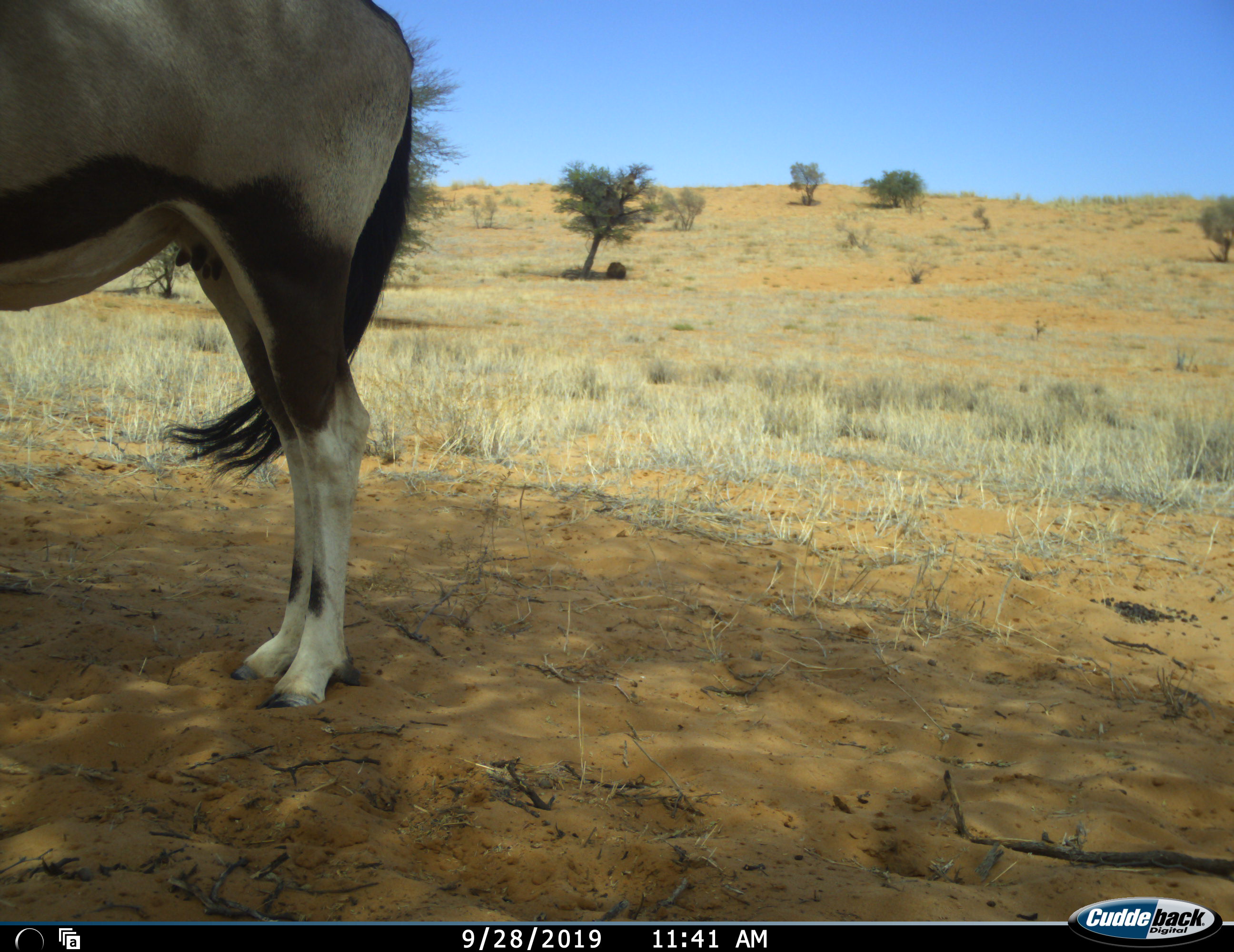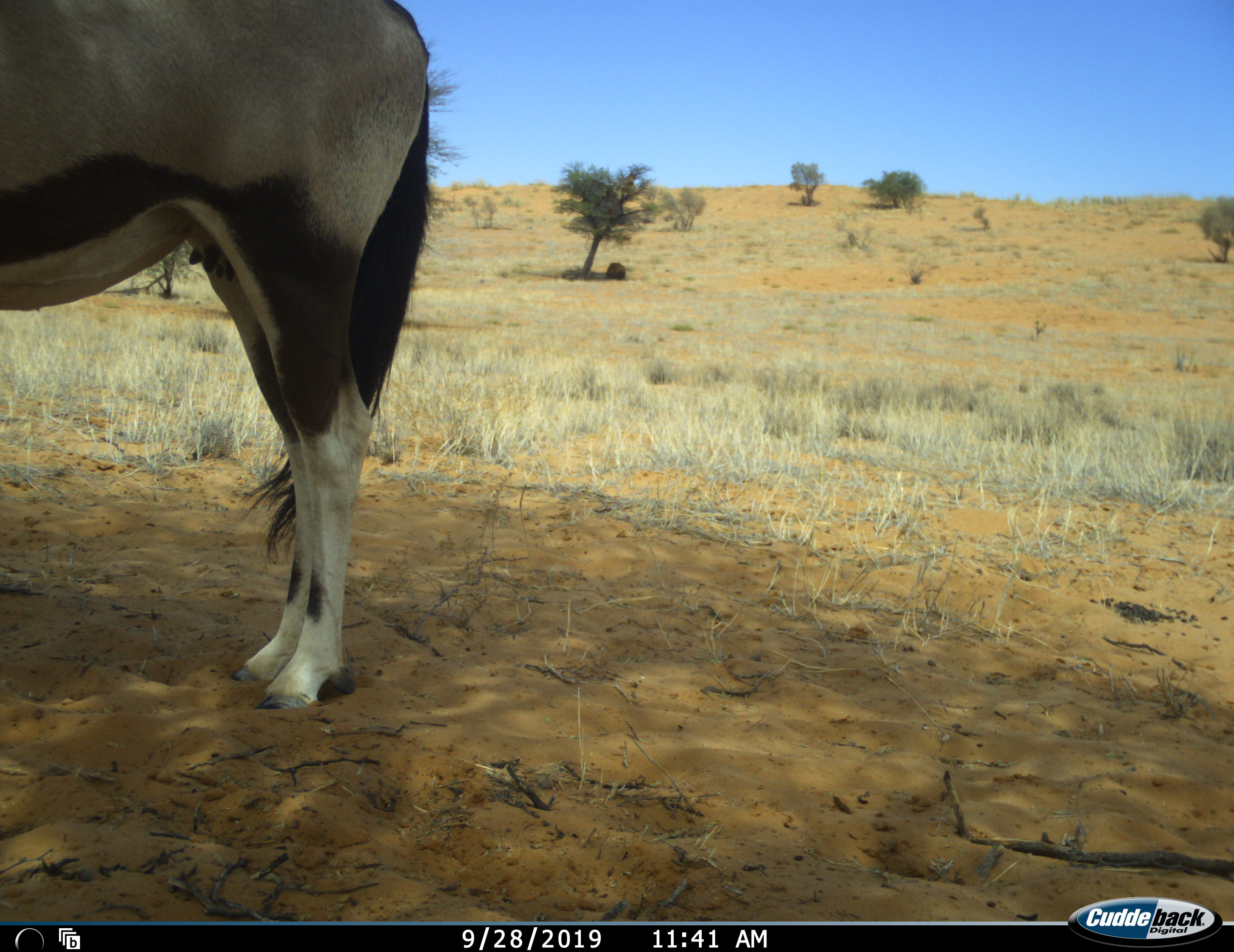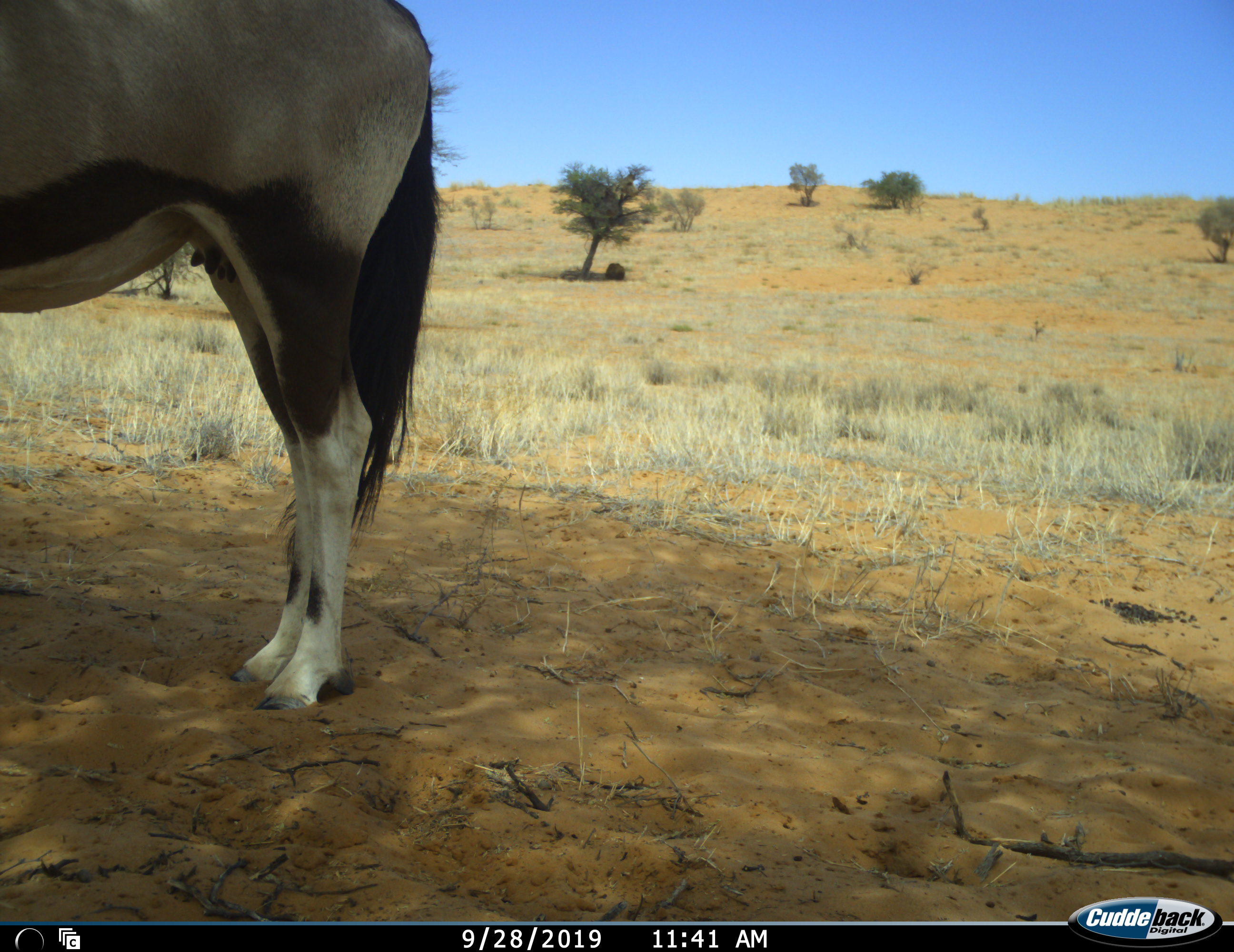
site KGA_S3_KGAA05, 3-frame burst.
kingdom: Animalia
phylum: Chordata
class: Mammalia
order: Artiodactyla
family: Bovidae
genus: Oryx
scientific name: Oryx gazella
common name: gemsbok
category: oryx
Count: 1.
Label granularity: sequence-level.